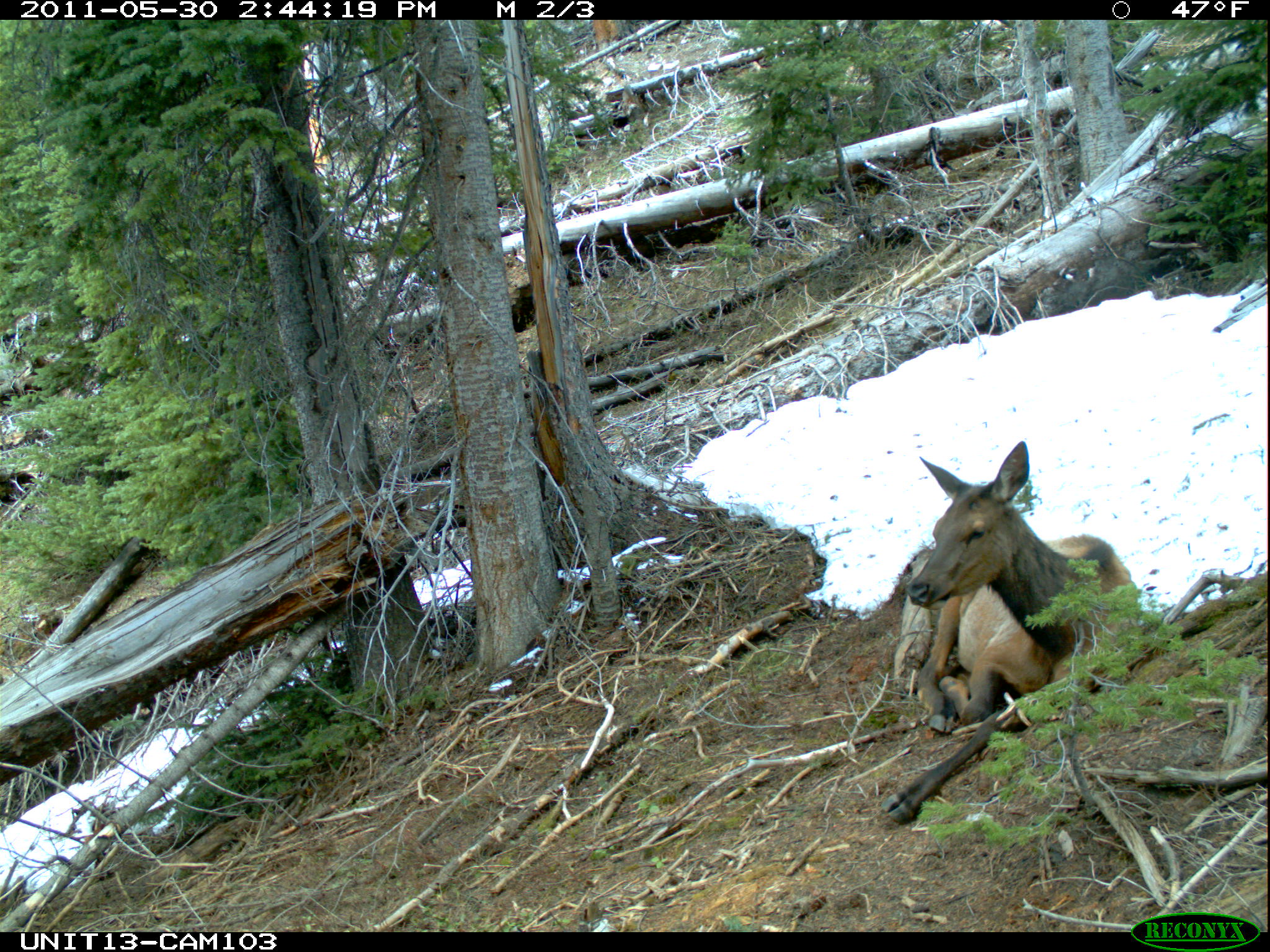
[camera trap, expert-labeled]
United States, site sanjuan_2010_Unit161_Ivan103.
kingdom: Animalia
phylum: Chordata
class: Mammalia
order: Artiodactyla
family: Cervidae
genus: Cervus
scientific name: Cervus elaphus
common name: red deer